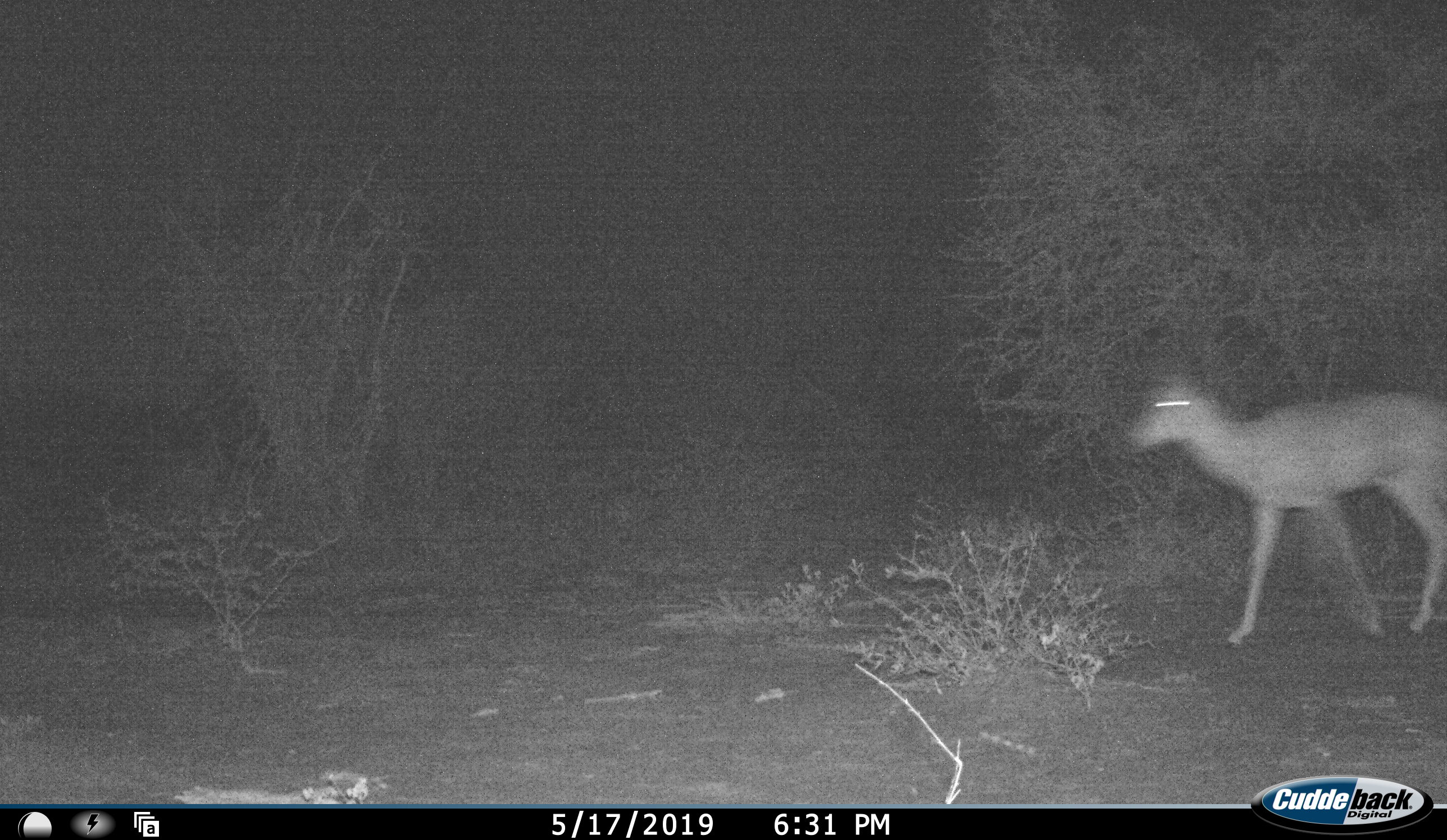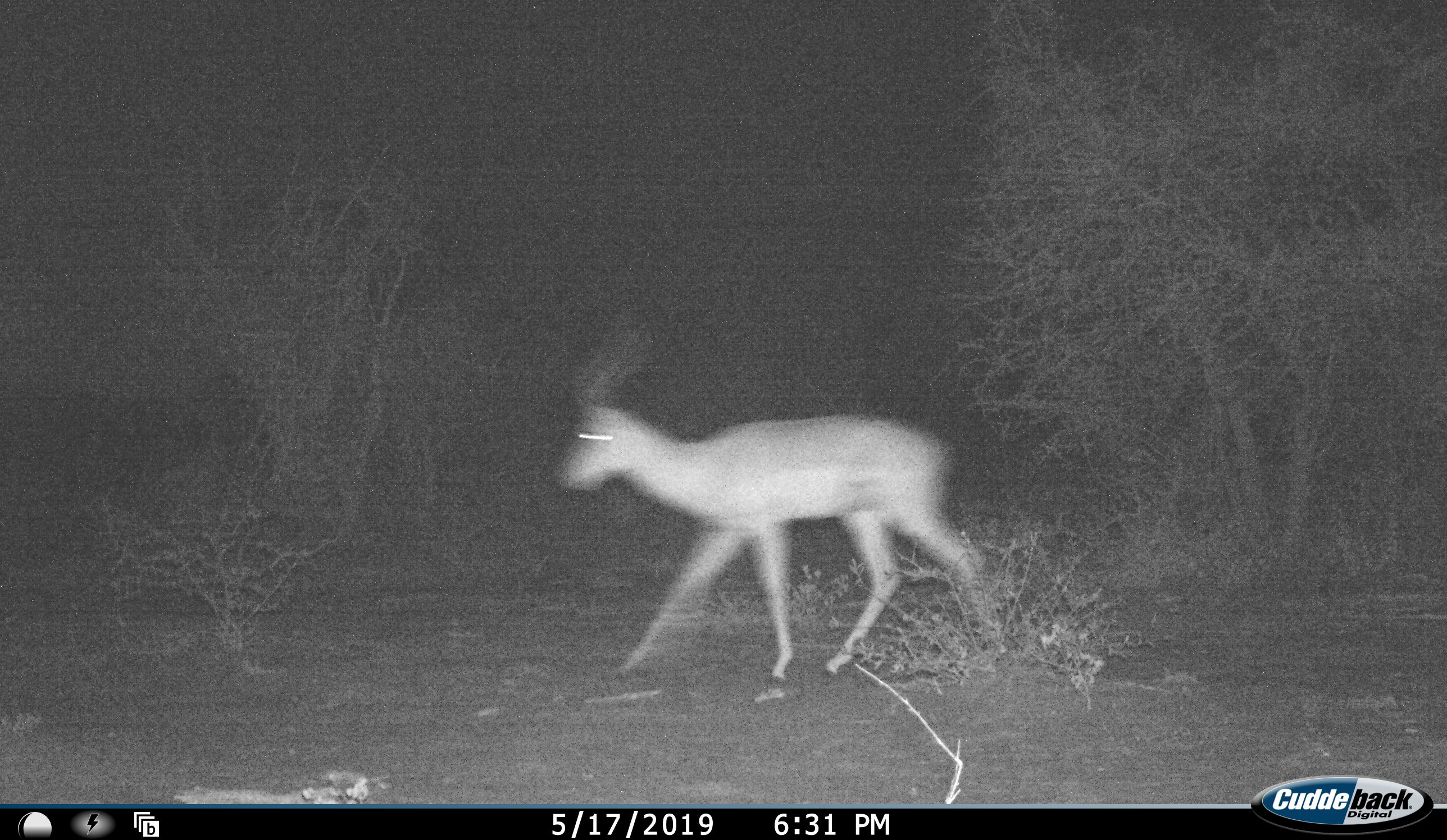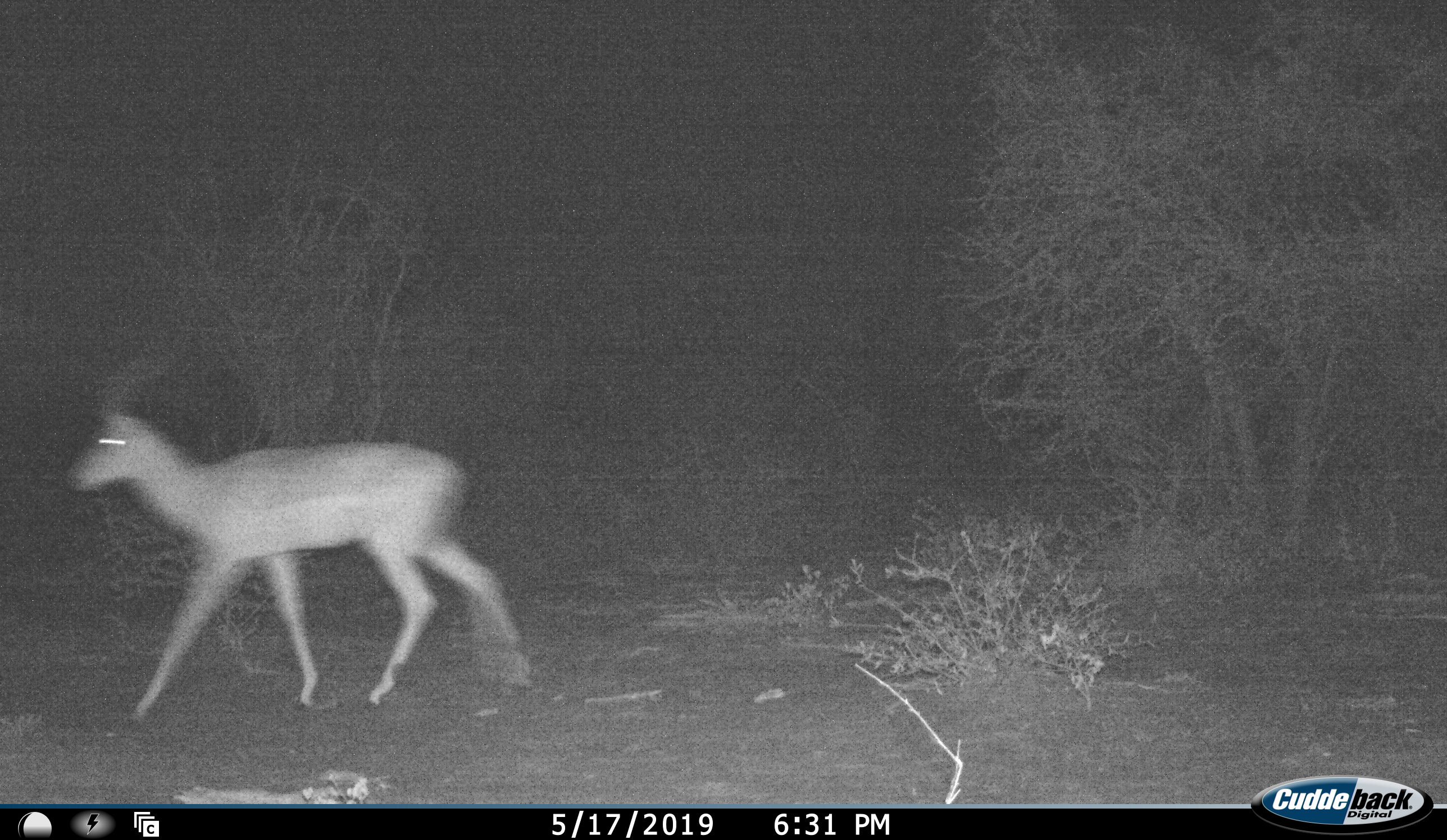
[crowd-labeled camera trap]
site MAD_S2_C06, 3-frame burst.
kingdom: Animalia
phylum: Chordata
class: Mammalia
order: Artiodactyla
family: Bovidae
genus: Aepyceros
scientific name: Aepyceros melampus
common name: impala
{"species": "impala (Aepyceros melampus)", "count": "1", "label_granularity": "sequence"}